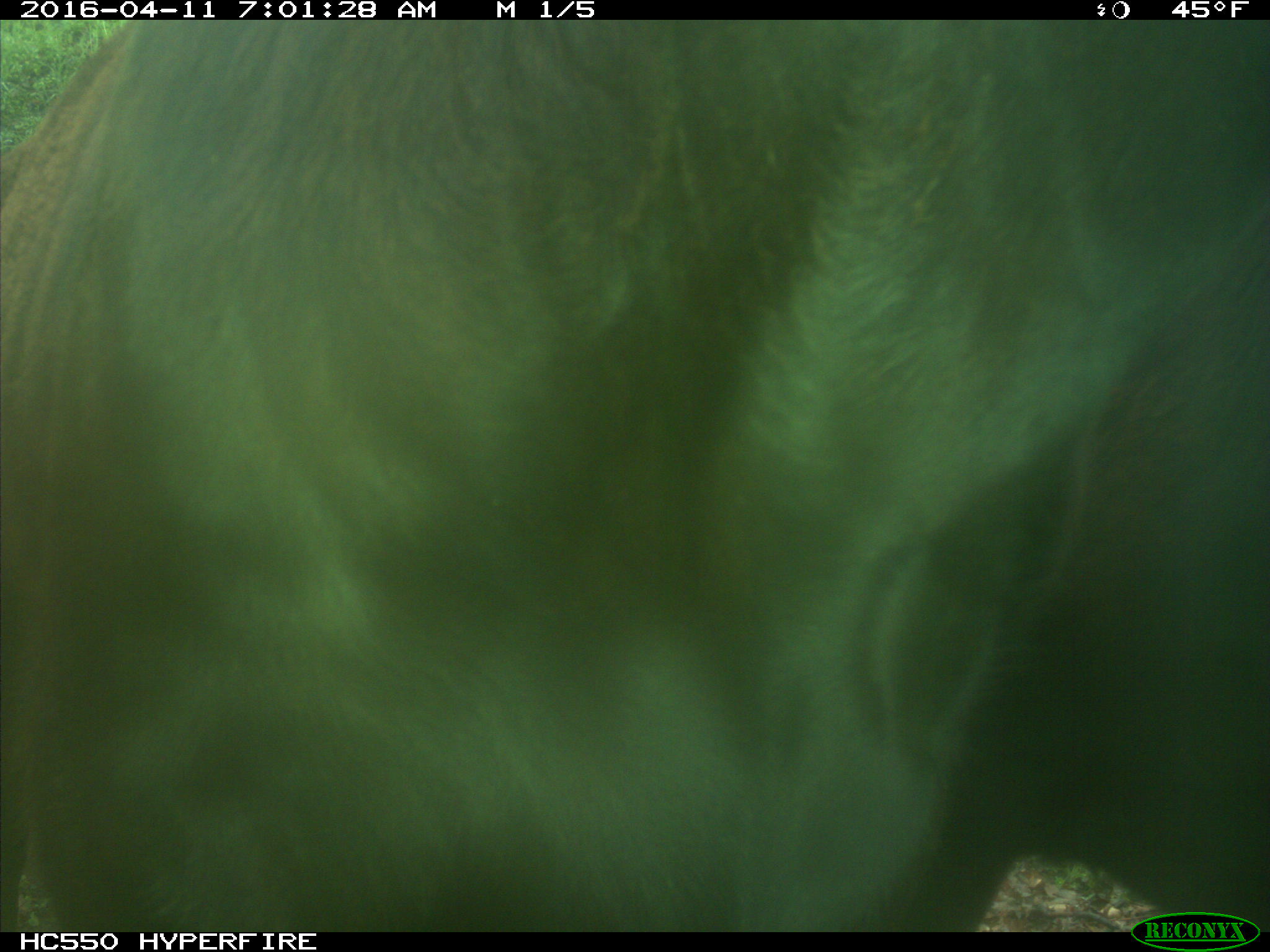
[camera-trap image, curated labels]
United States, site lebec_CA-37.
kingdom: Animalia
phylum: Chordata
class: Mammalia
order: Artiodactyla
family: Bovidae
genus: Bos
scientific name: Bos taurus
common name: domestic cow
Bos taurus (domestic cow).